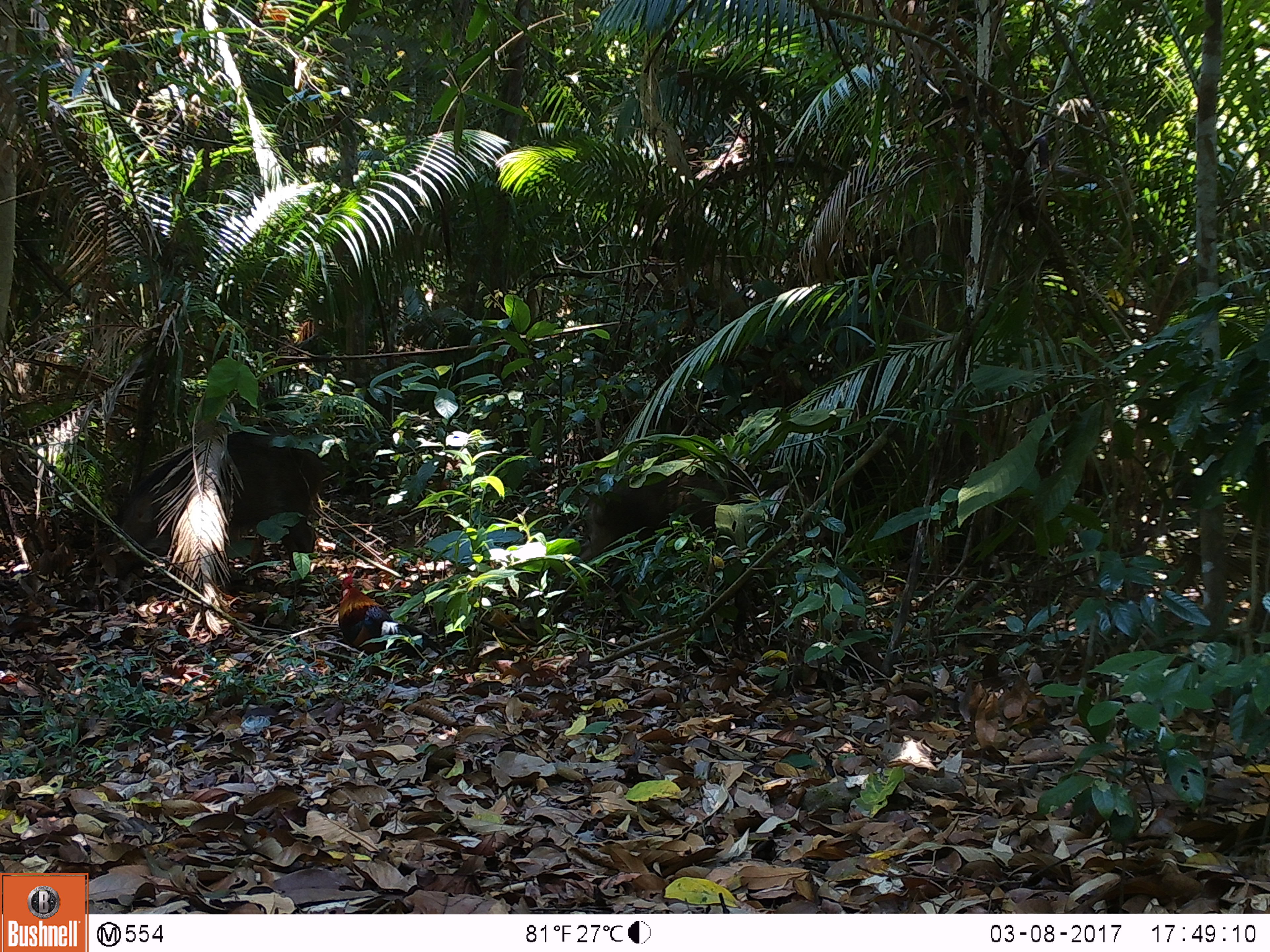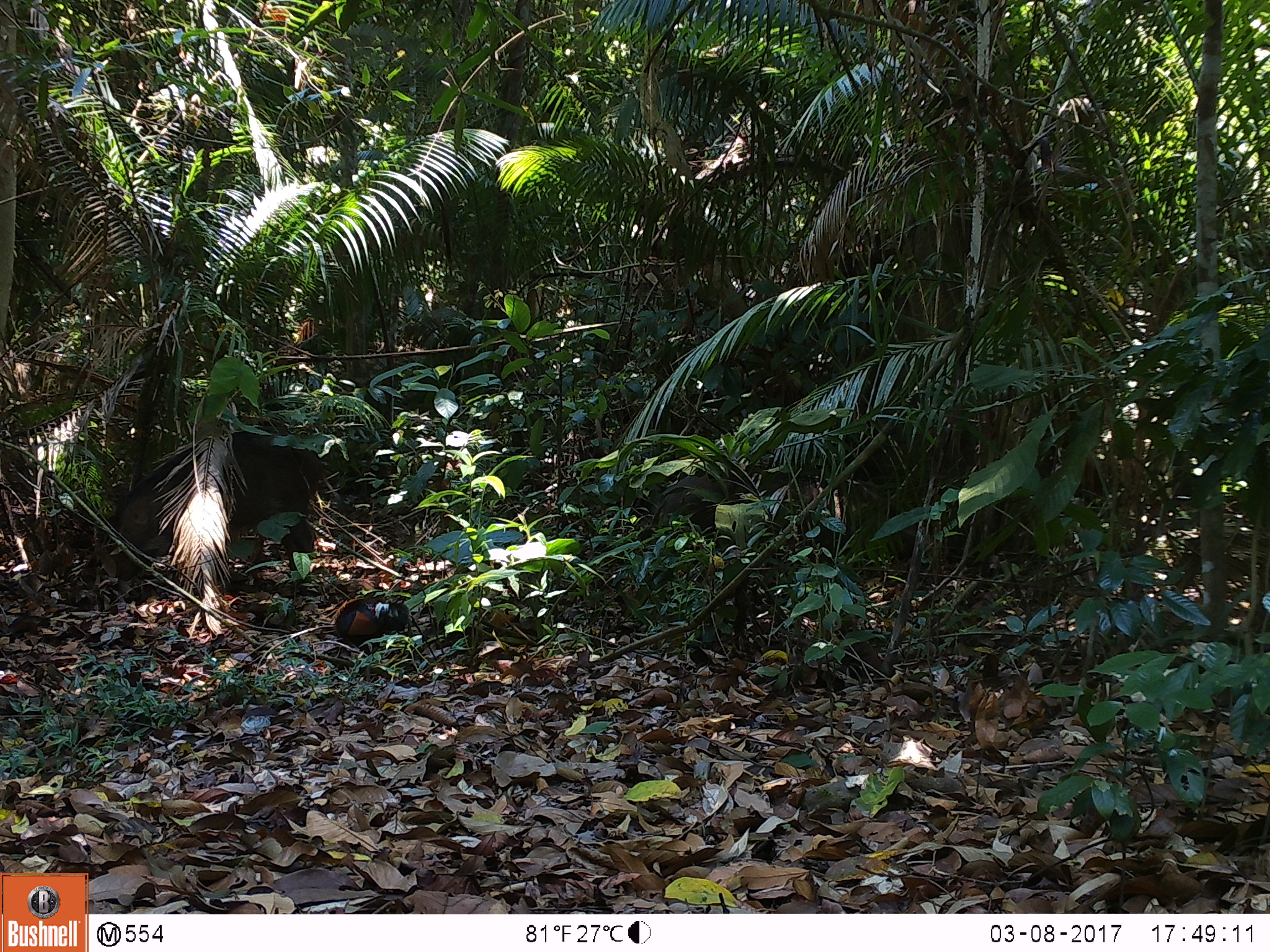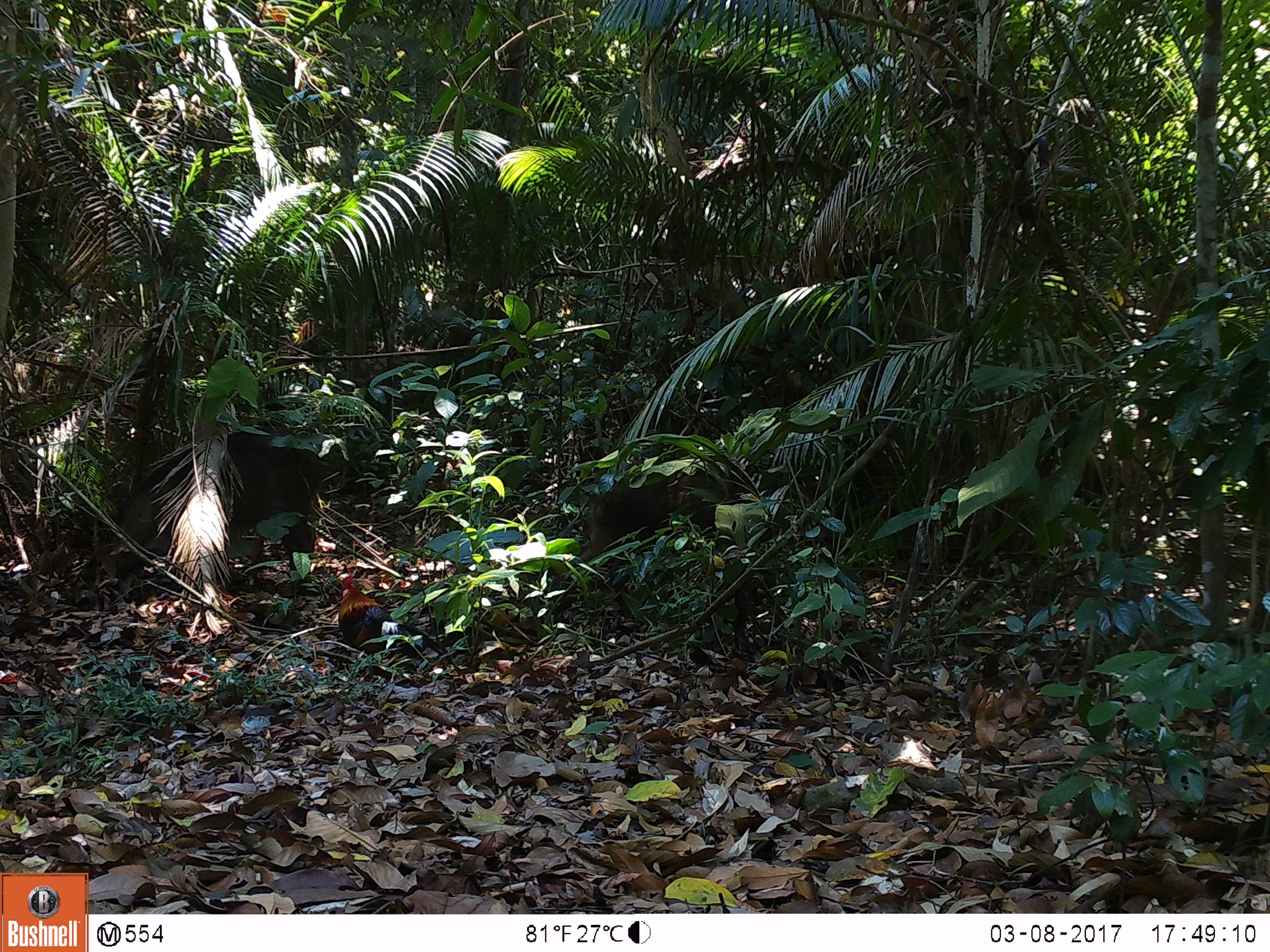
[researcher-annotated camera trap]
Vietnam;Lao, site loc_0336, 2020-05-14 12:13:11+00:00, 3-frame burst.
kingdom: Animalia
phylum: Chordata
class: Aves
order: Galliformes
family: Phasianidae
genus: Gallus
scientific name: Gallus gallus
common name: red junglefowl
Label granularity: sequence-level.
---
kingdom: Animalia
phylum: Chordata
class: Mammalia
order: Artiodactyla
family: Suidae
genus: Sus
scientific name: Sus scrofa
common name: eurasian wild pig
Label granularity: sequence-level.